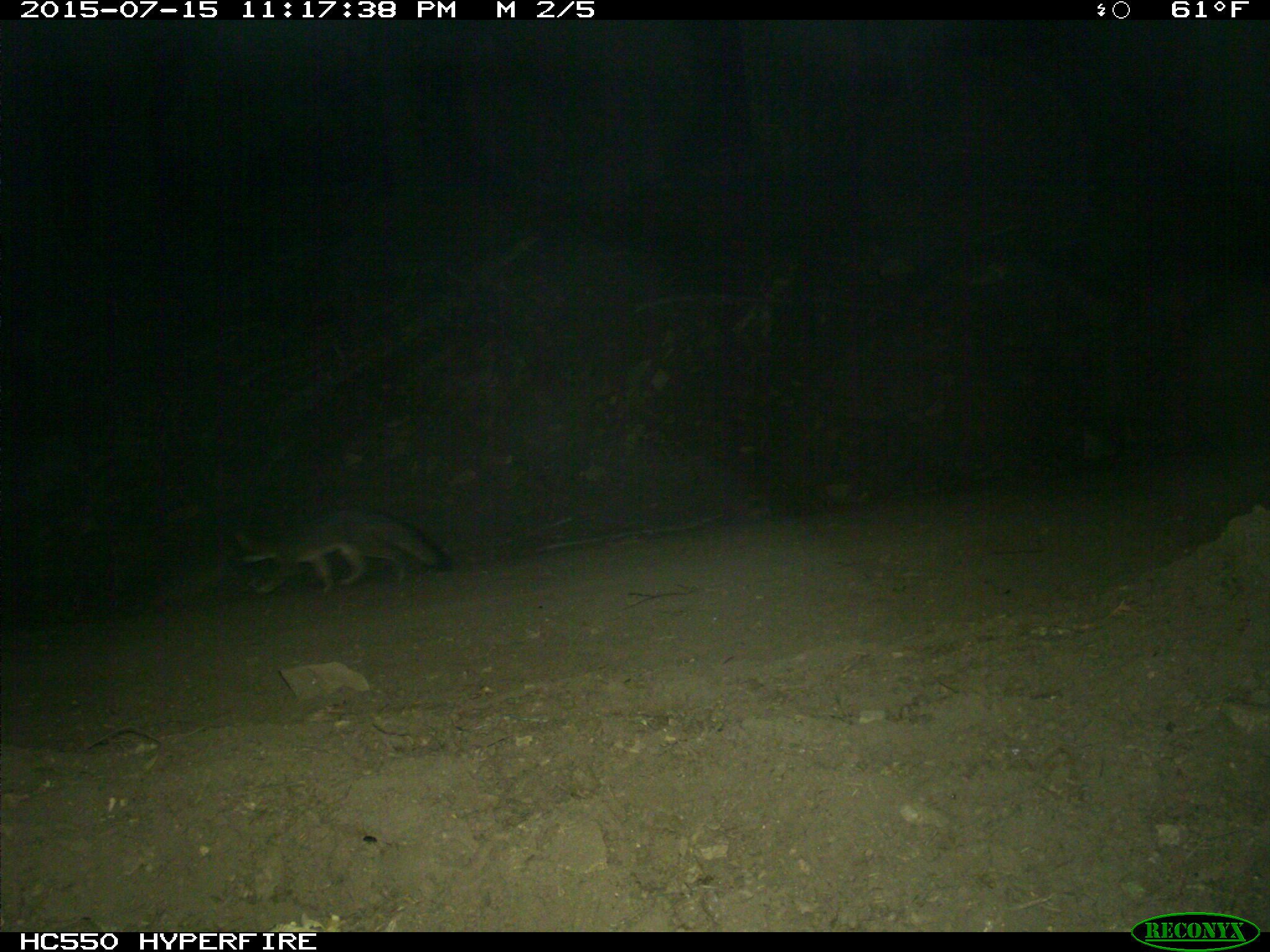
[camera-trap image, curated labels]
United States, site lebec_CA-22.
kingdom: Animalia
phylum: Chordata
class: Mammalia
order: Carnivora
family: Canidae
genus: Urocyon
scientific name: Urocyon cinereoargenteus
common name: gray fox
Urocyon cinereoargenteus (gray fox).